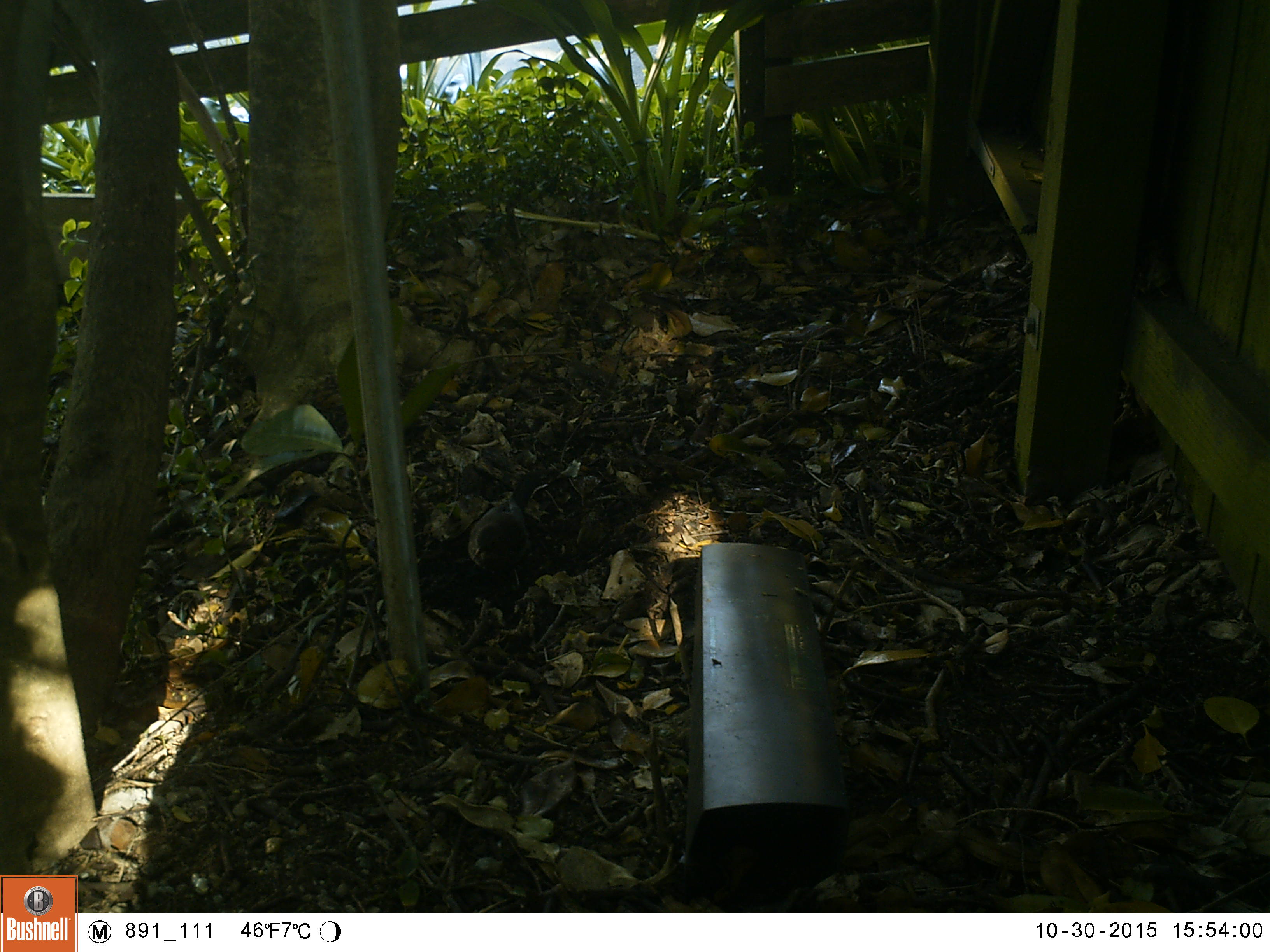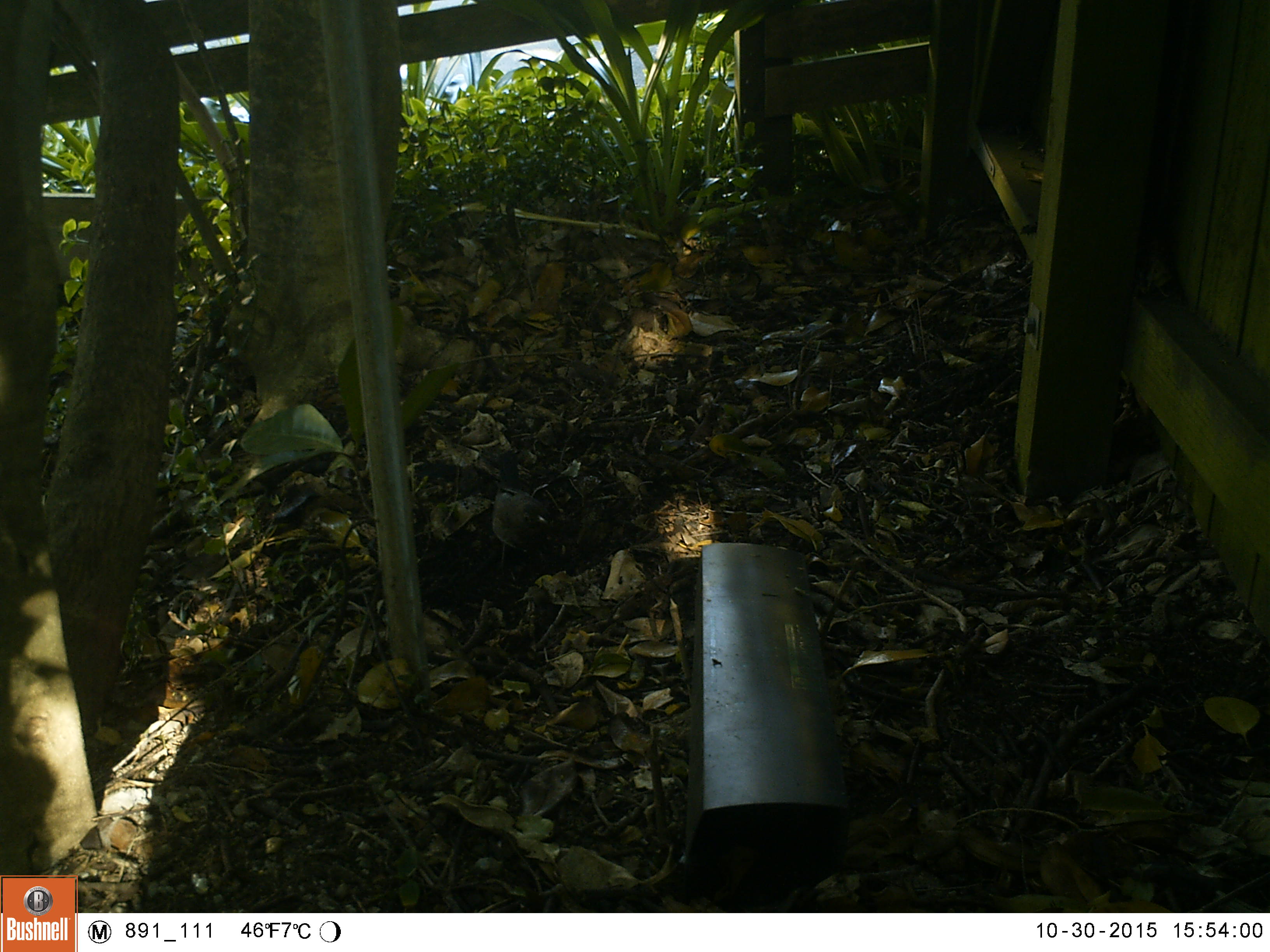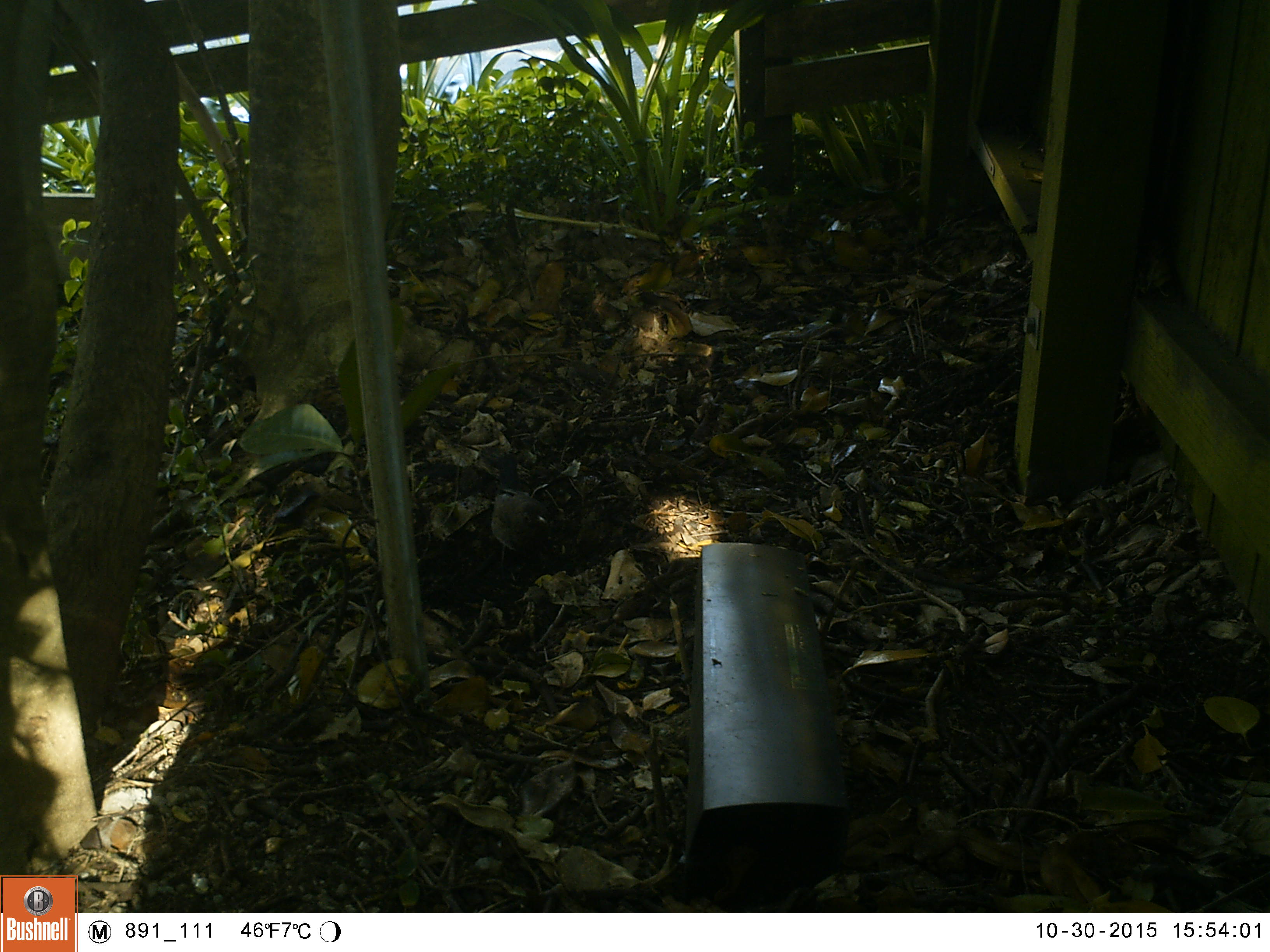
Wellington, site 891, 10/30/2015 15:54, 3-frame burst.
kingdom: Animalia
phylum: Chordata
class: Aves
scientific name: Aves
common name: bird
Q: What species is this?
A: Bird (Aves).